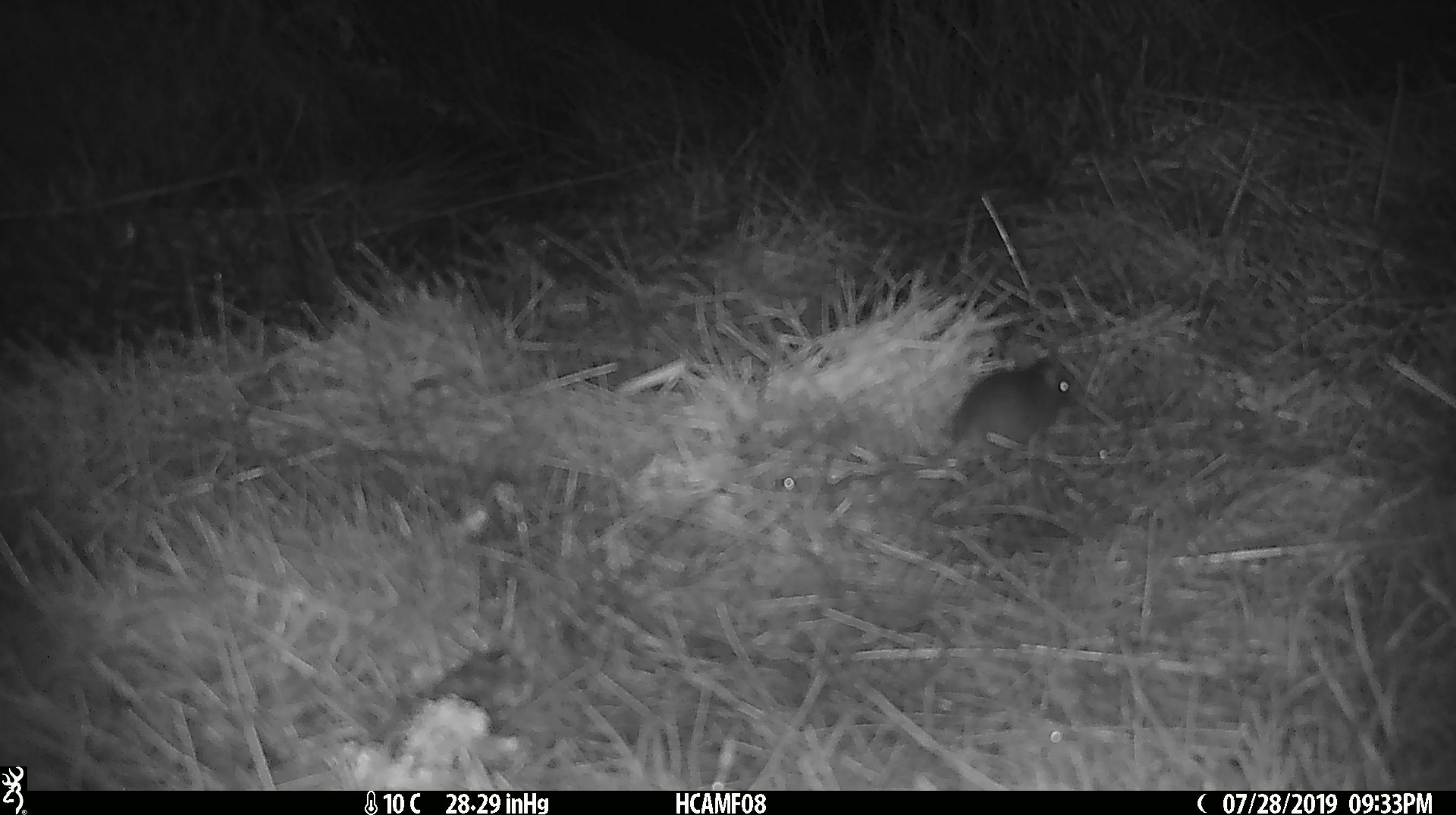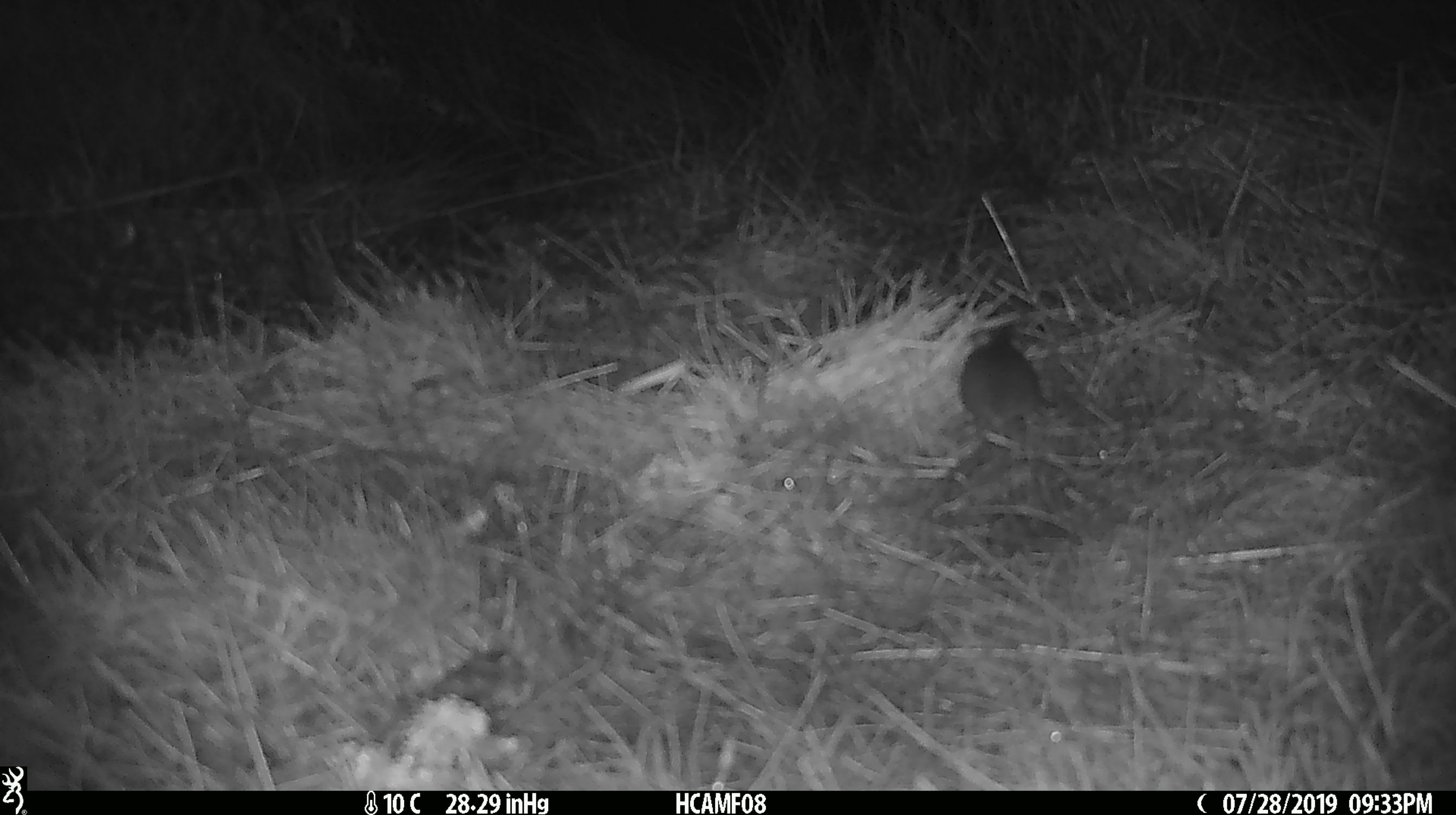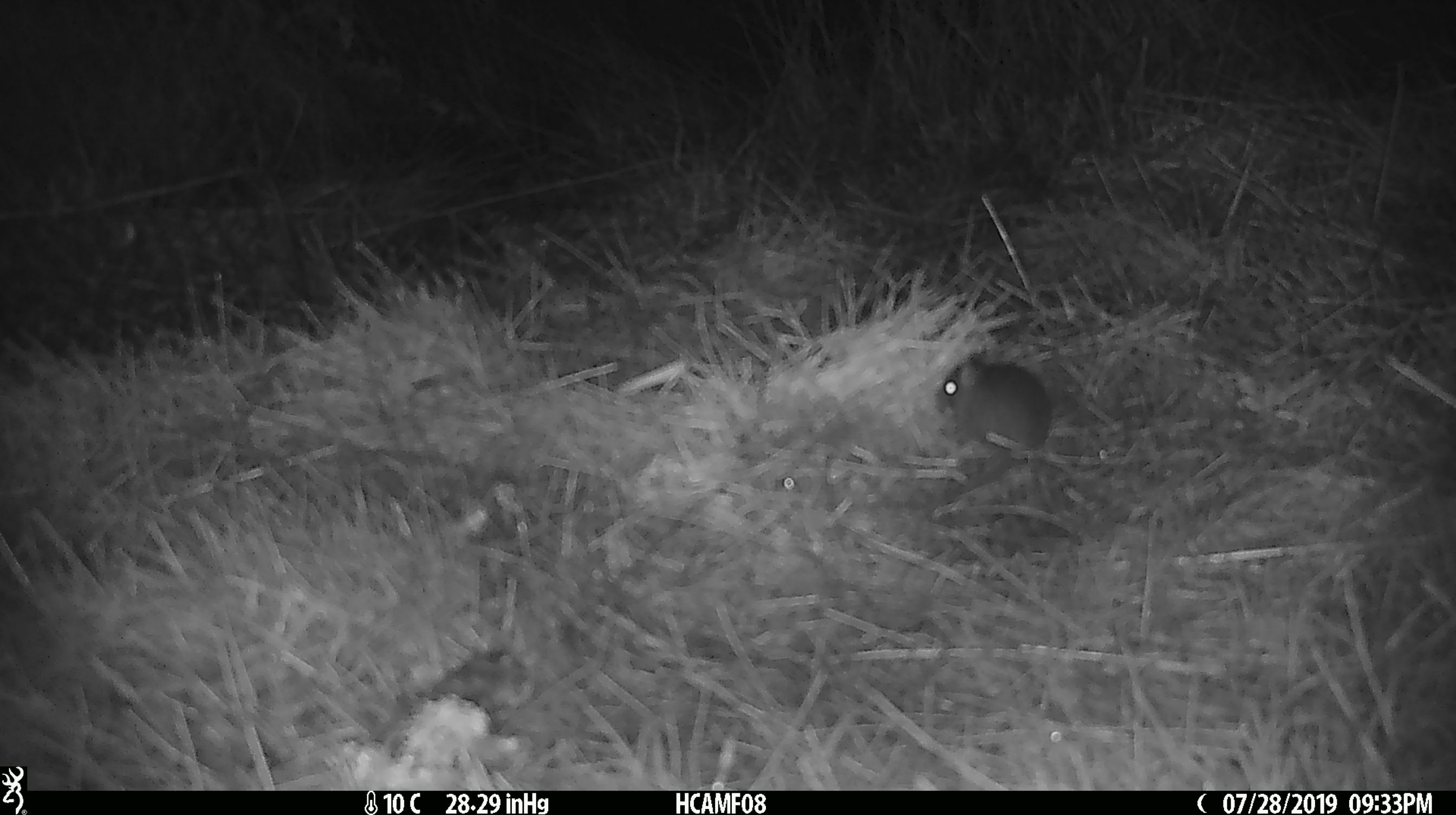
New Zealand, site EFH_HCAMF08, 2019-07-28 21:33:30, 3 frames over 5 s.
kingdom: Animalia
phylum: Chordata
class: Mammalia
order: Rodentia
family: Muridae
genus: Mus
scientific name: Mus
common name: mouse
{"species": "mouse (Mus)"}